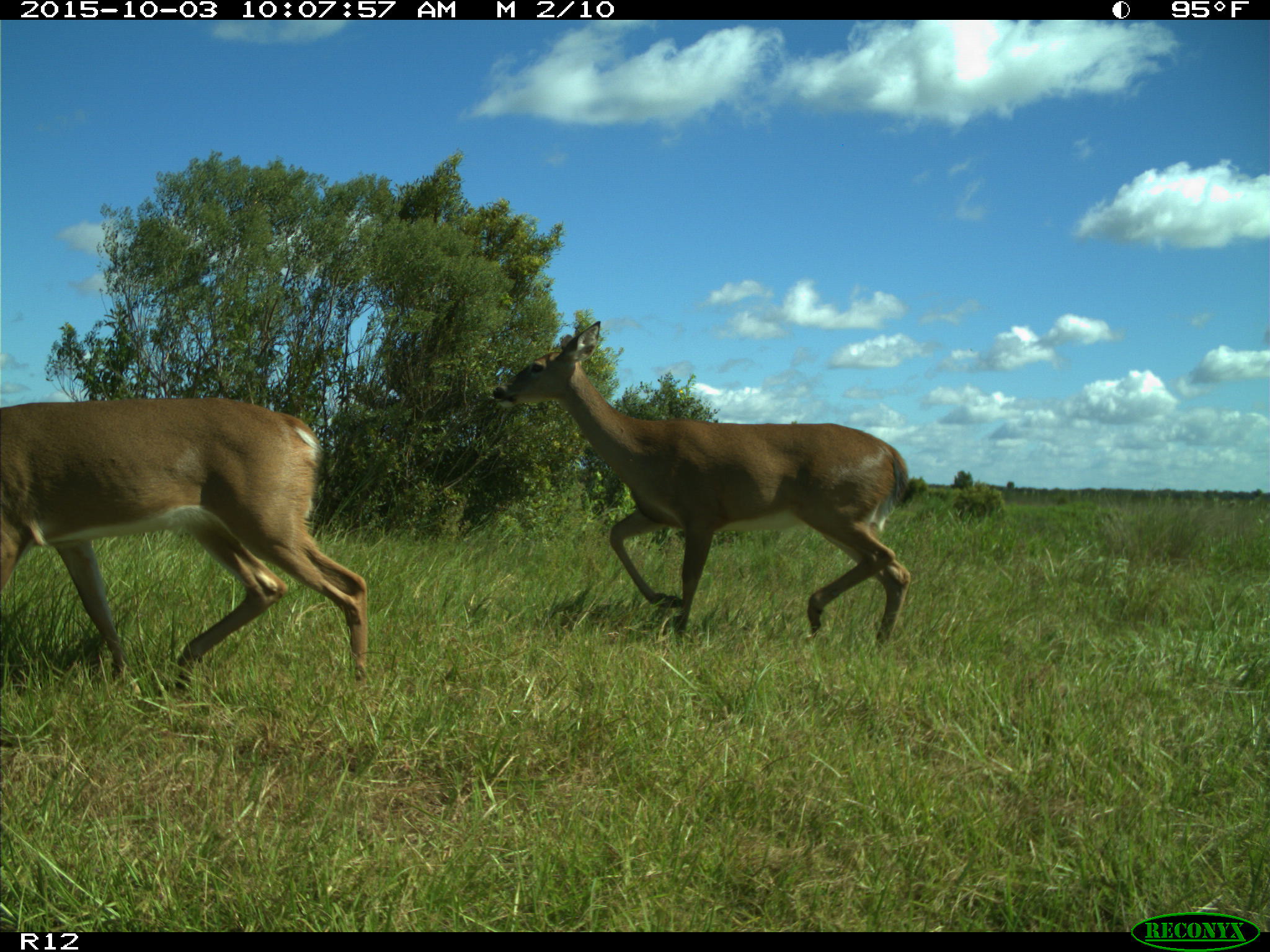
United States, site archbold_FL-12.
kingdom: Animalia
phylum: Chordata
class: Mammalia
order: Artiodactyla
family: Cervidae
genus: Odocoileus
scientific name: Odocoileus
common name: deer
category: unidentified deer